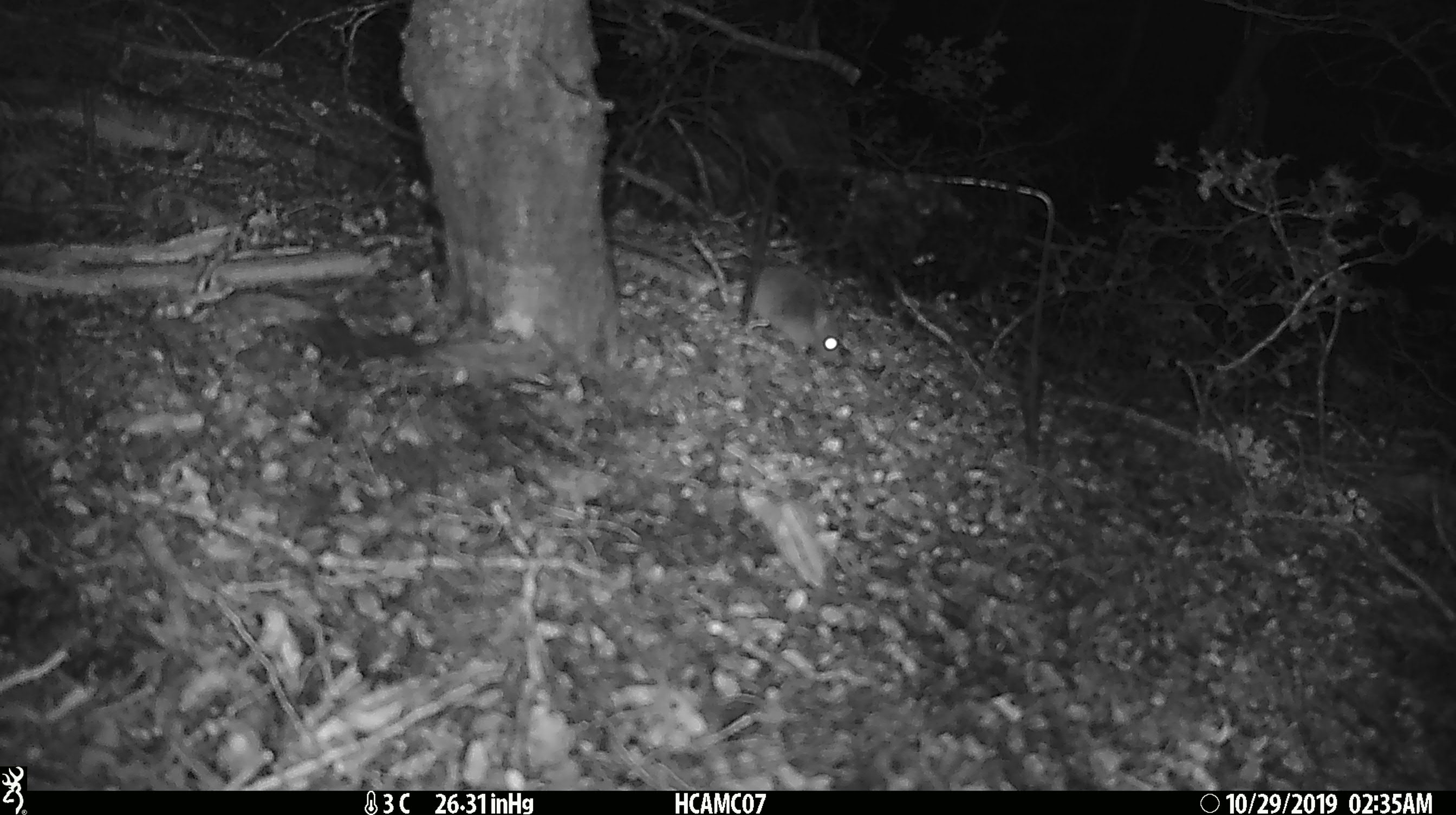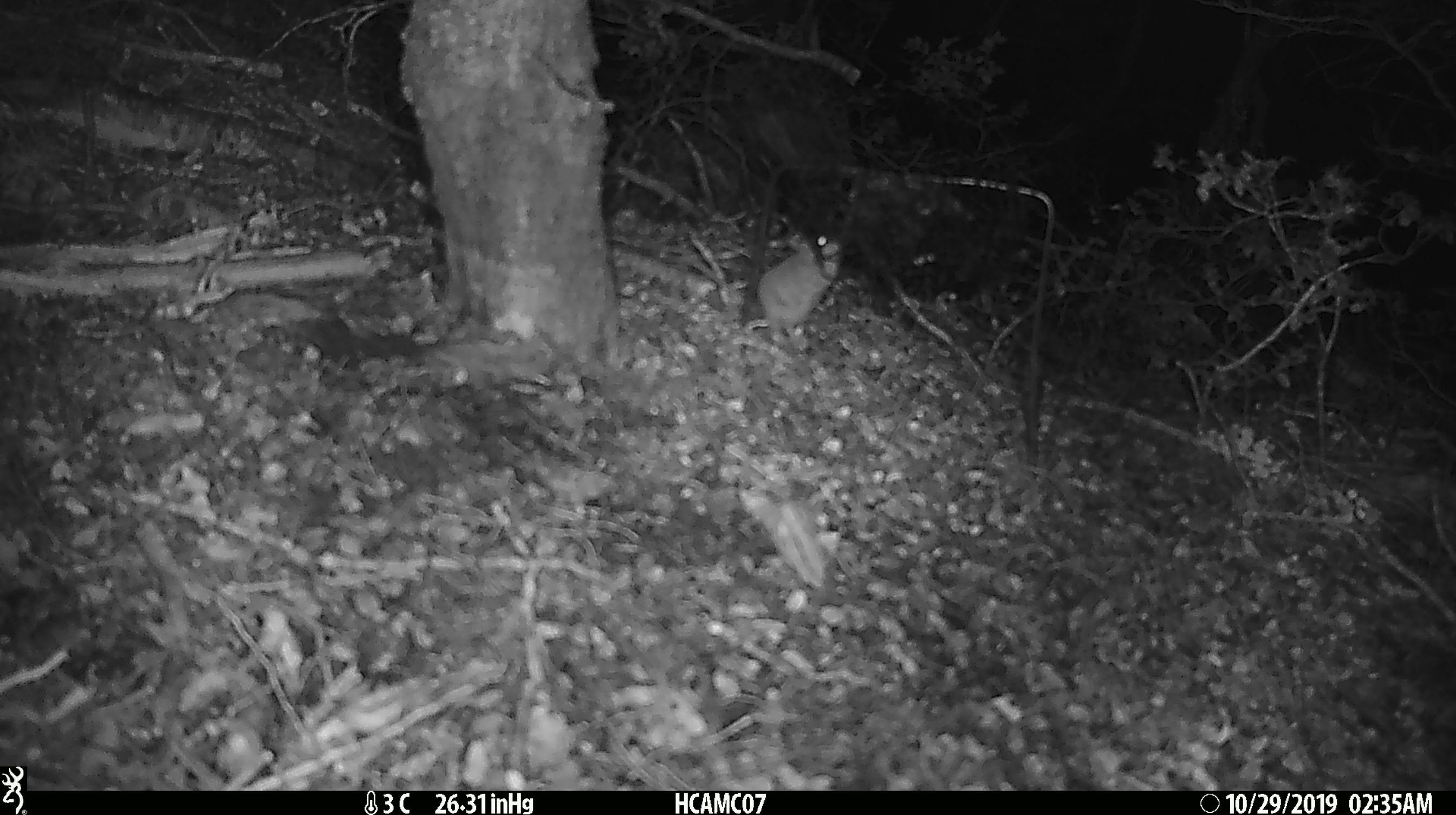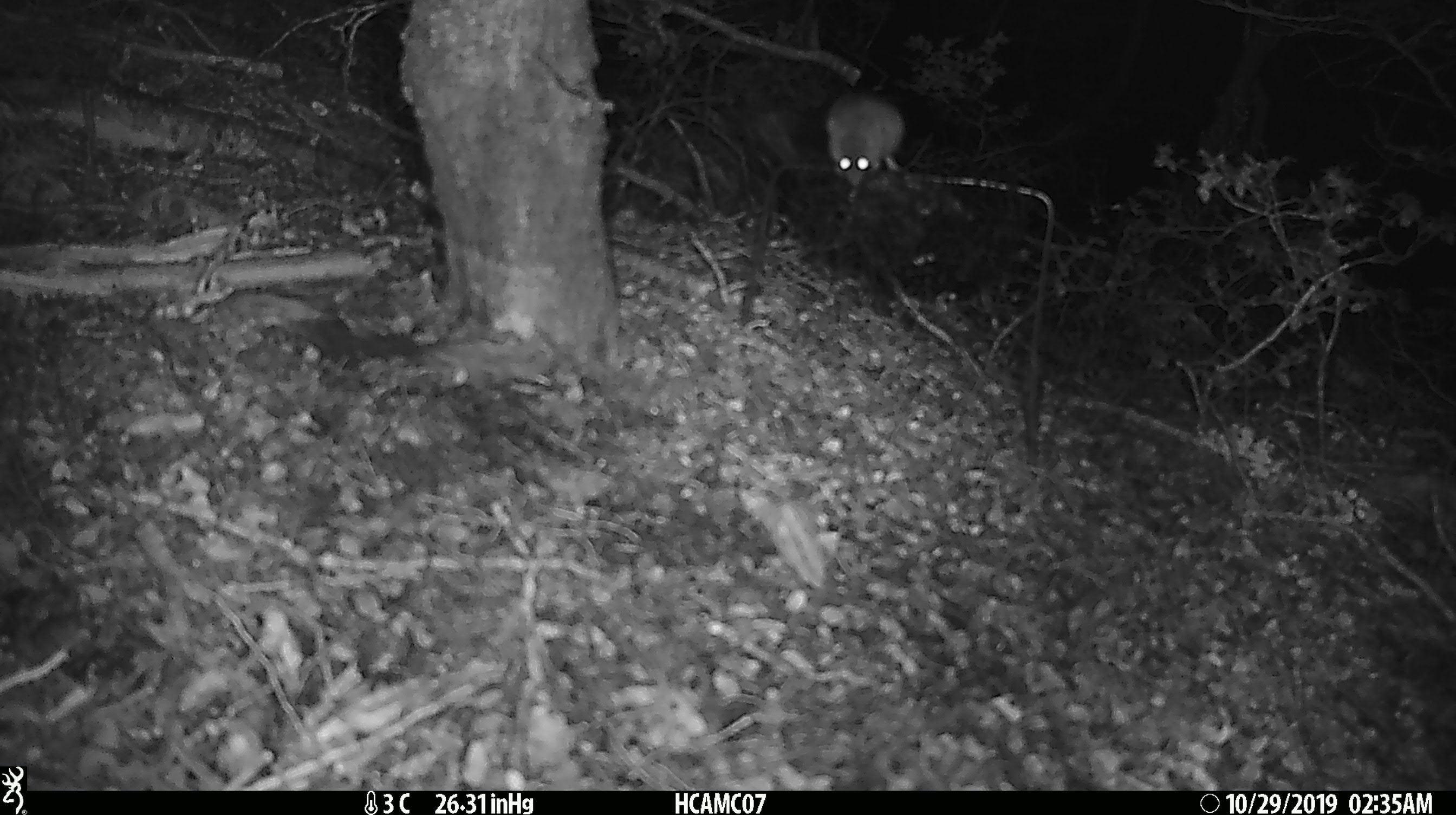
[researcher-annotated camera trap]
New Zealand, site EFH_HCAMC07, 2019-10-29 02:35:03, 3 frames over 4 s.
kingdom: Animalia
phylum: Chordata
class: Mammalia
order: Rodentia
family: Muridae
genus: Mus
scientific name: Mus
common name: mouse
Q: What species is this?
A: Mouse (Mus).